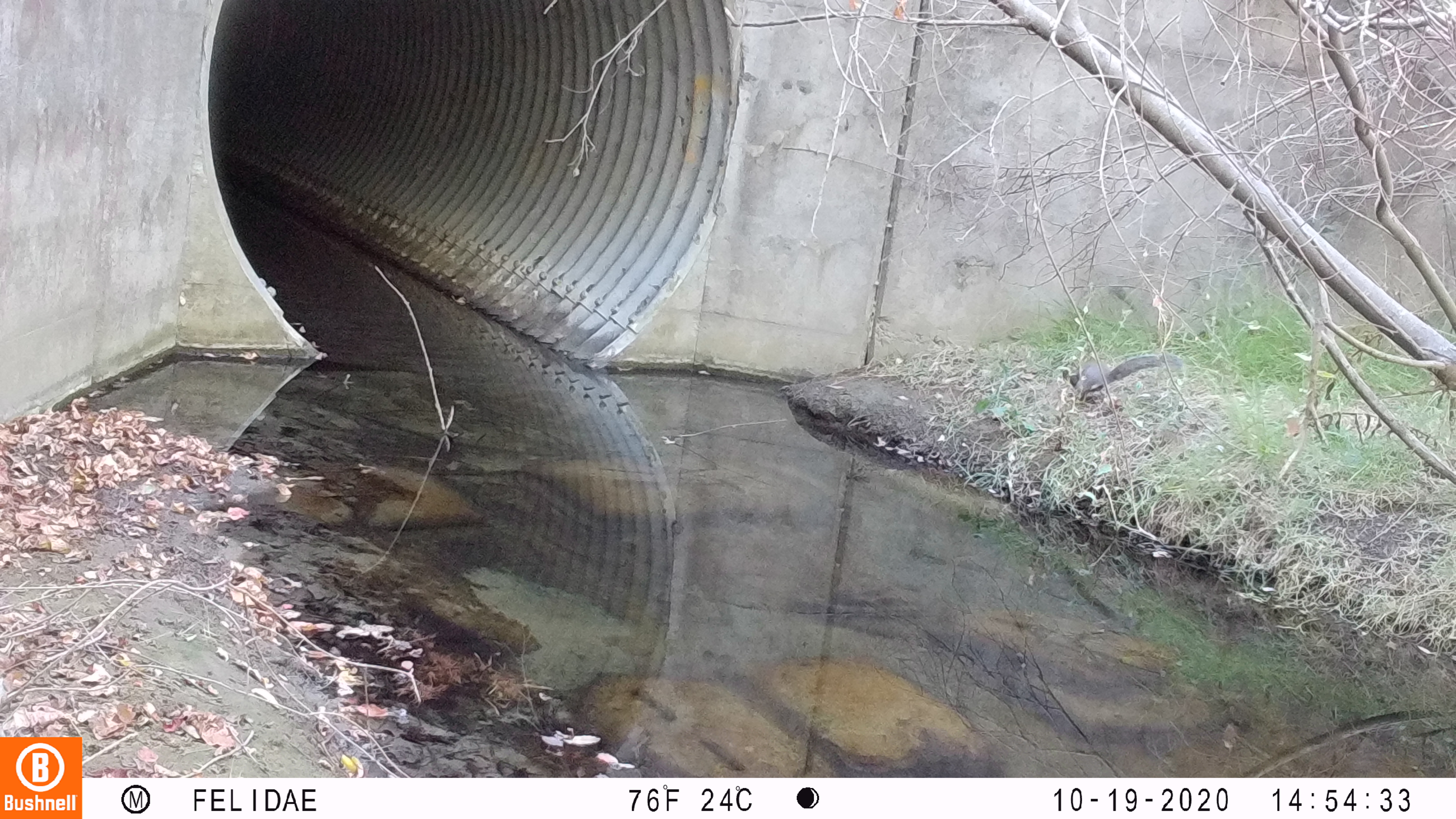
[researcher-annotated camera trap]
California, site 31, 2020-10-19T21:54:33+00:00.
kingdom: Animalia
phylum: Chordata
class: Mammalia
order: Rodentia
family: Sciuridae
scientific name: Sciuridae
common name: squirrel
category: unknown squirrel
Unknown squirrel (squirrel) (Sciuridae).